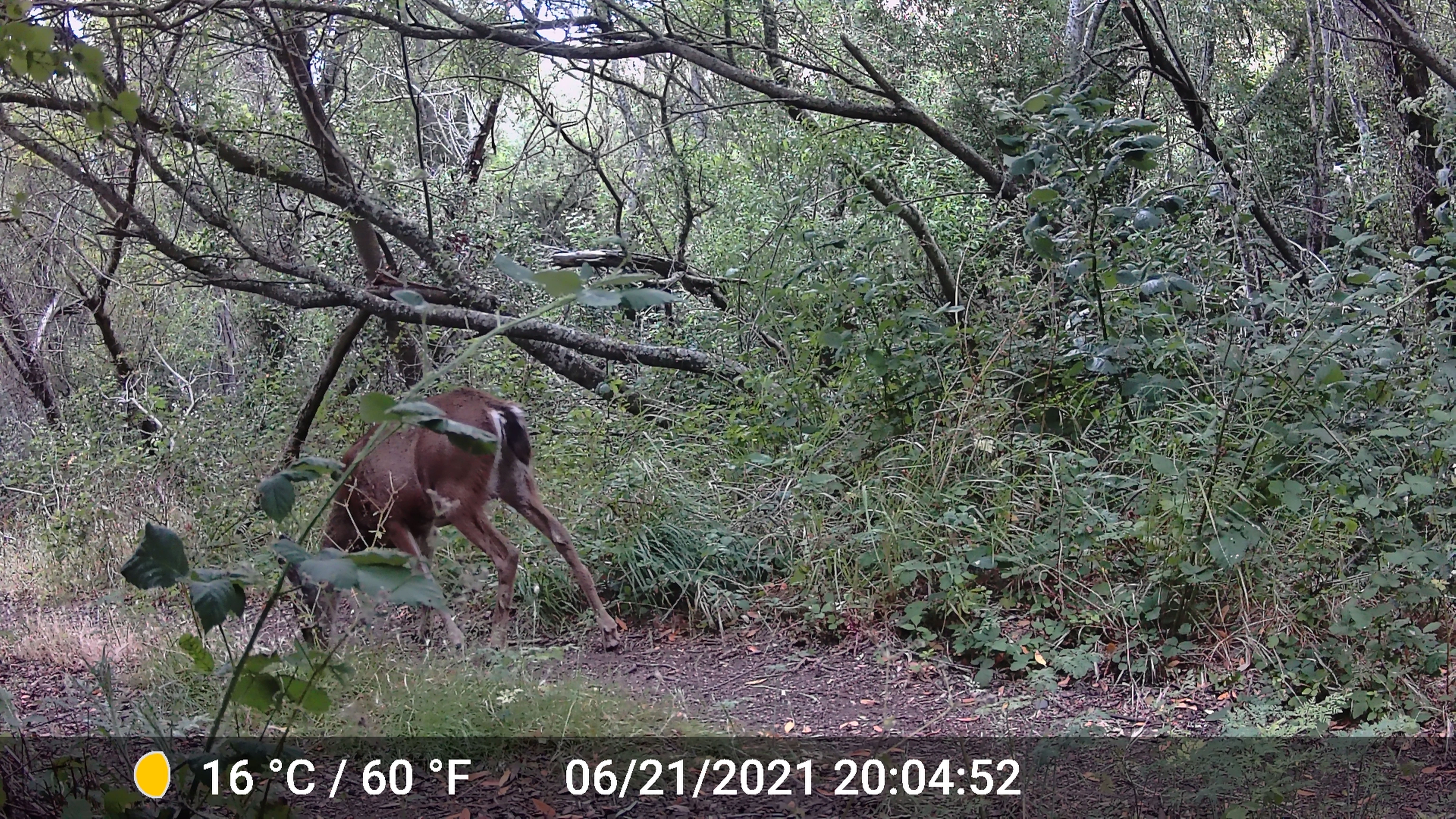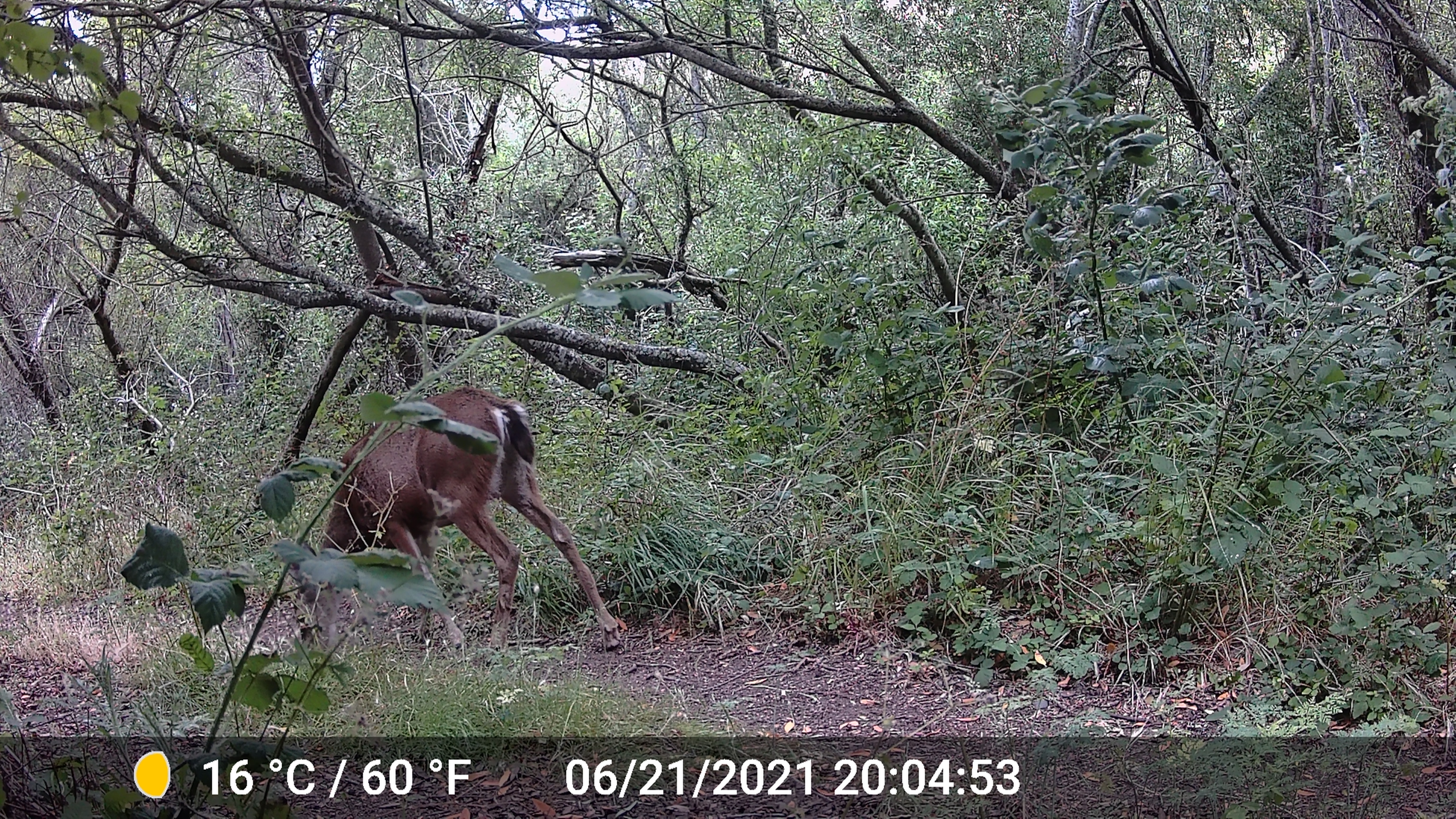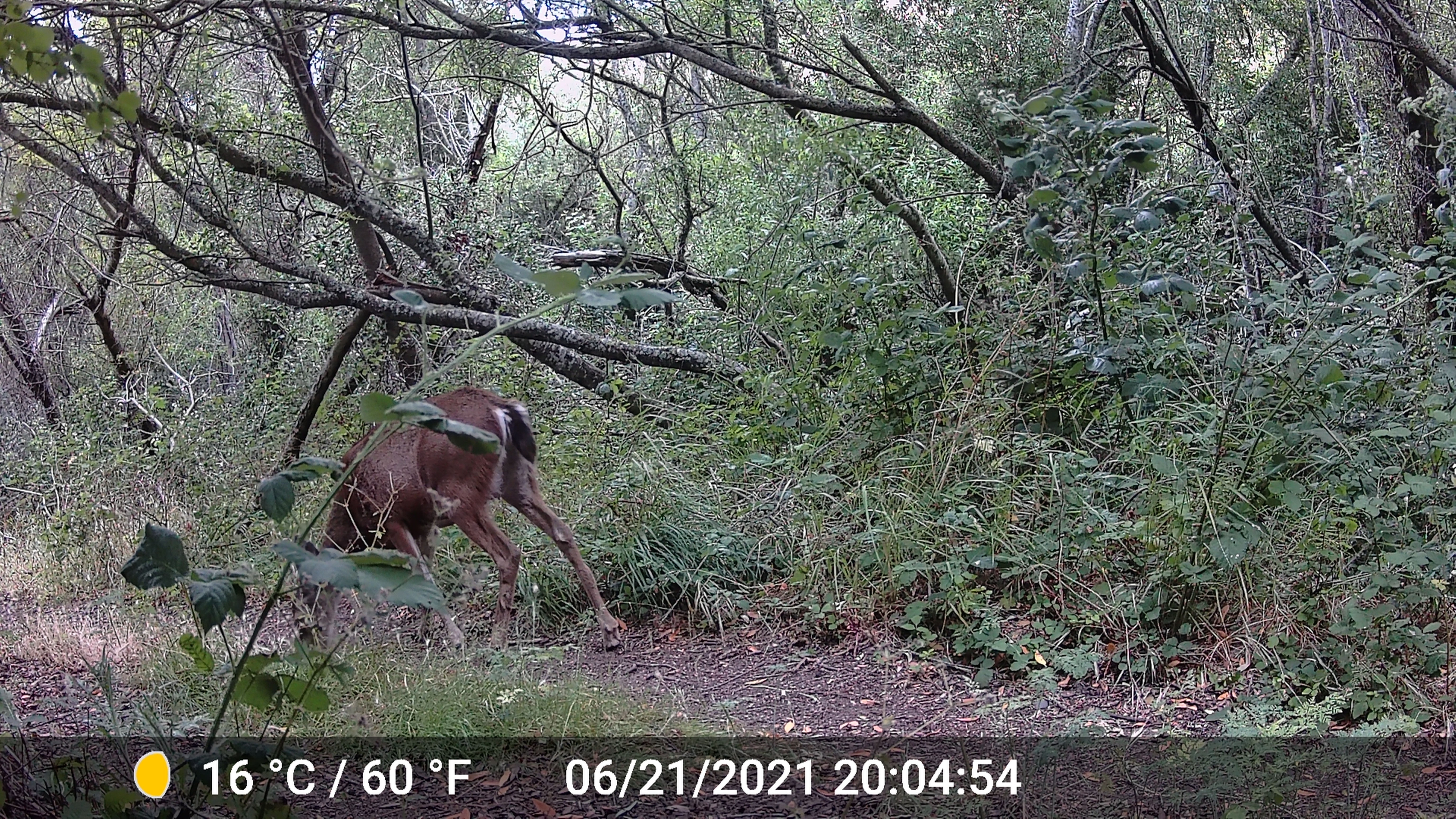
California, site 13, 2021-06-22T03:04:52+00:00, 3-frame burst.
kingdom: Animalia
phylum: Chordata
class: Mammalia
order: Artiodactyla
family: Cervidae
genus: Odocoileus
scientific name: Odocoileus hemionus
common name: mule deer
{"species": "mule deer (Odocoileus hemionus)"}